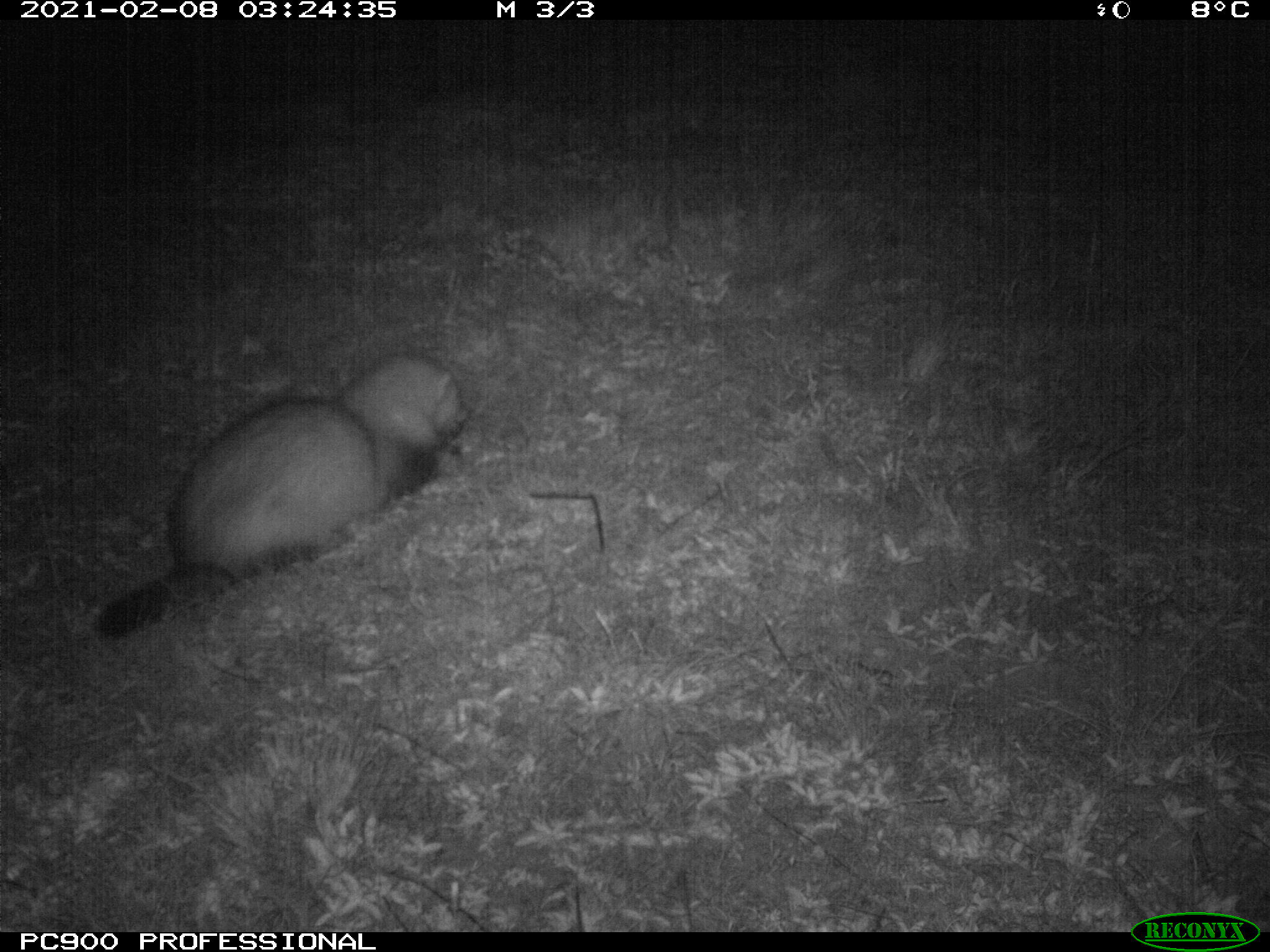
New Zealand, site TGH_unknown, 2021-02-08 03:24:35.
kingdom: Animalia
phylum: Chordata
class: Mammalia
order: Carnivora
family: Mustelidae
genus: Mustela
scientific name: Mustela furo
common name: ferret